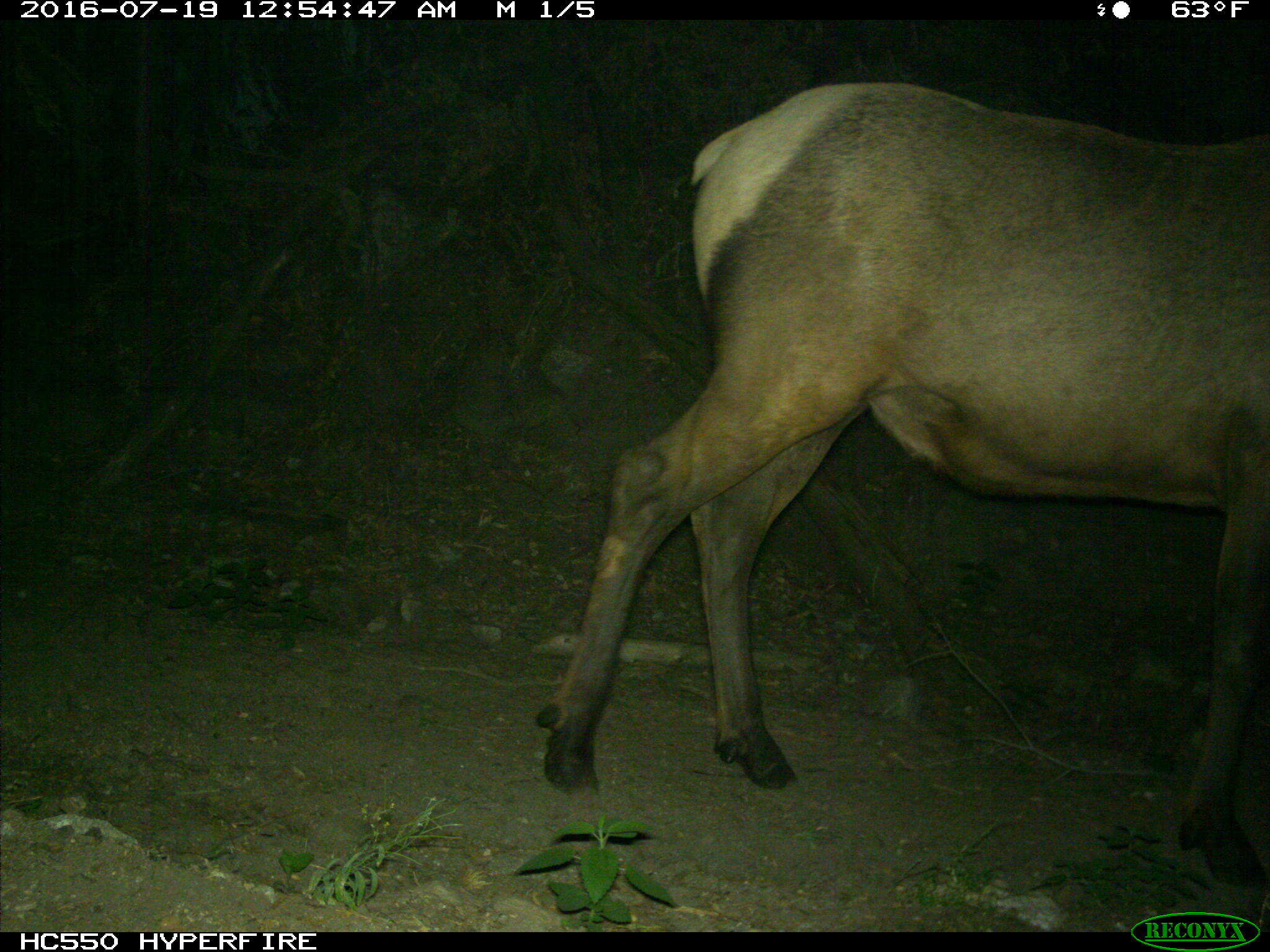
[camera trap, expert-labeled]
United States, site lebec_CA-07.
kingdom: Animalia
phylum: Chordata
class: Mammalia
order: Artiodactyla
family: Cervidae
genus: Cervus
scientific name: Cervus canadensis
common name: elk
Cervus canadensis (elk).